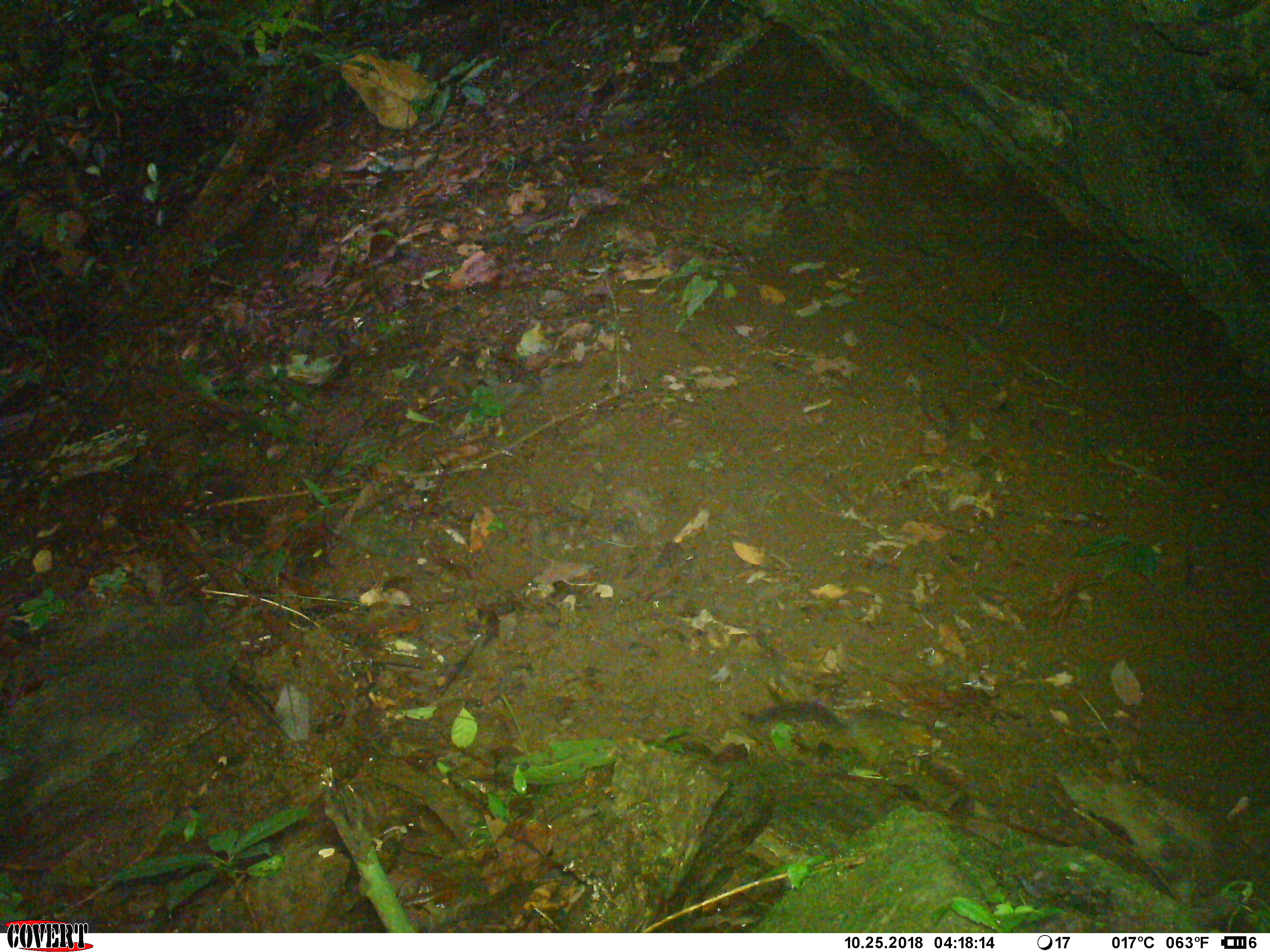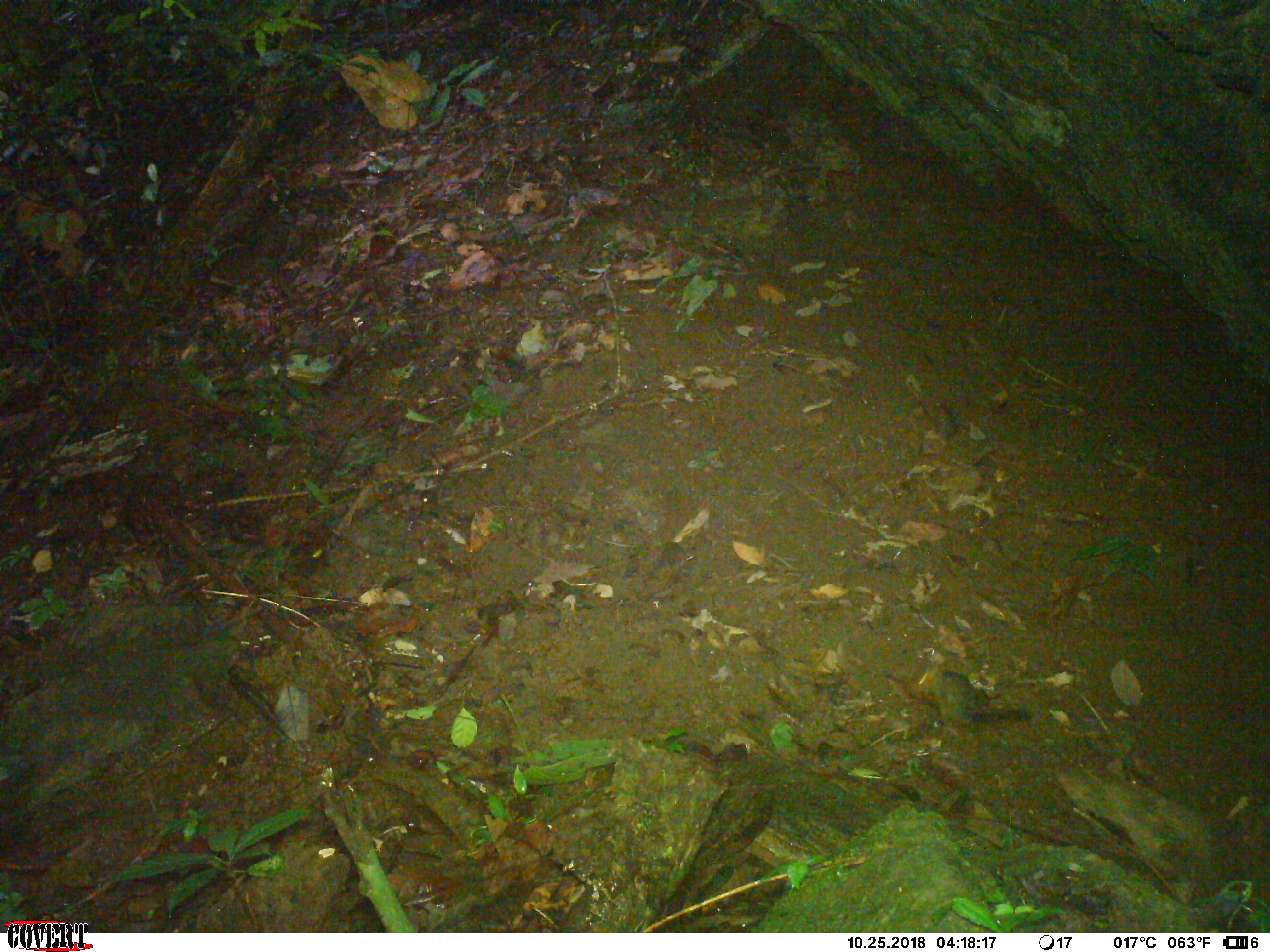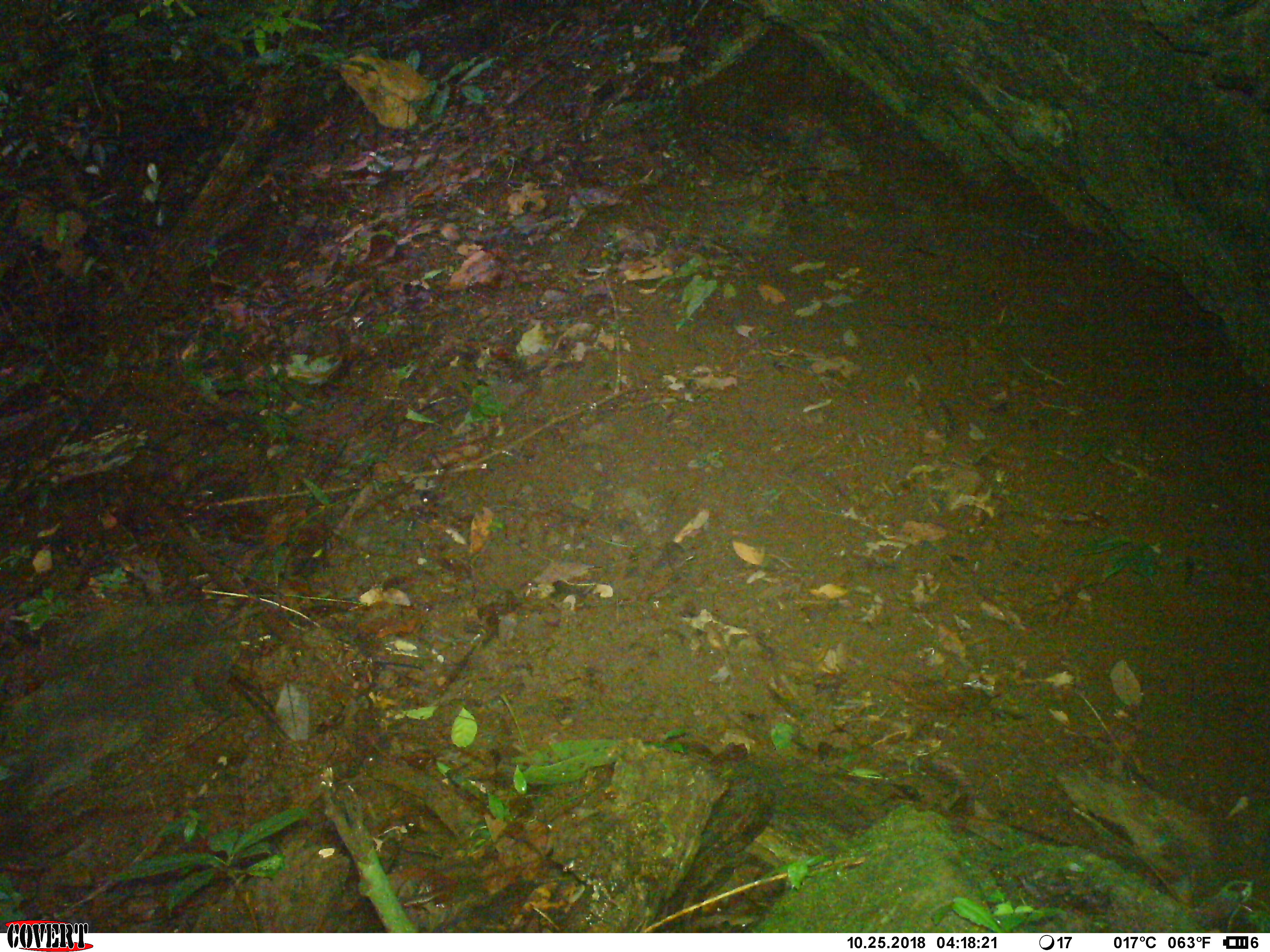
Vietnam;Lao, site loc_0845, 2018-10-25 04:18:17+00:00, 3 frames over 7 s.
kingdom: Animalia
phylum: Chordata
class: Mammalia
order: Rodentia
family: Sciuridae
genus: Dremomys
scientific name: Dremomys rufigenis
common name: red-cheeked squirrel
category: red cheeked squirrel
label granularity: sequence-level